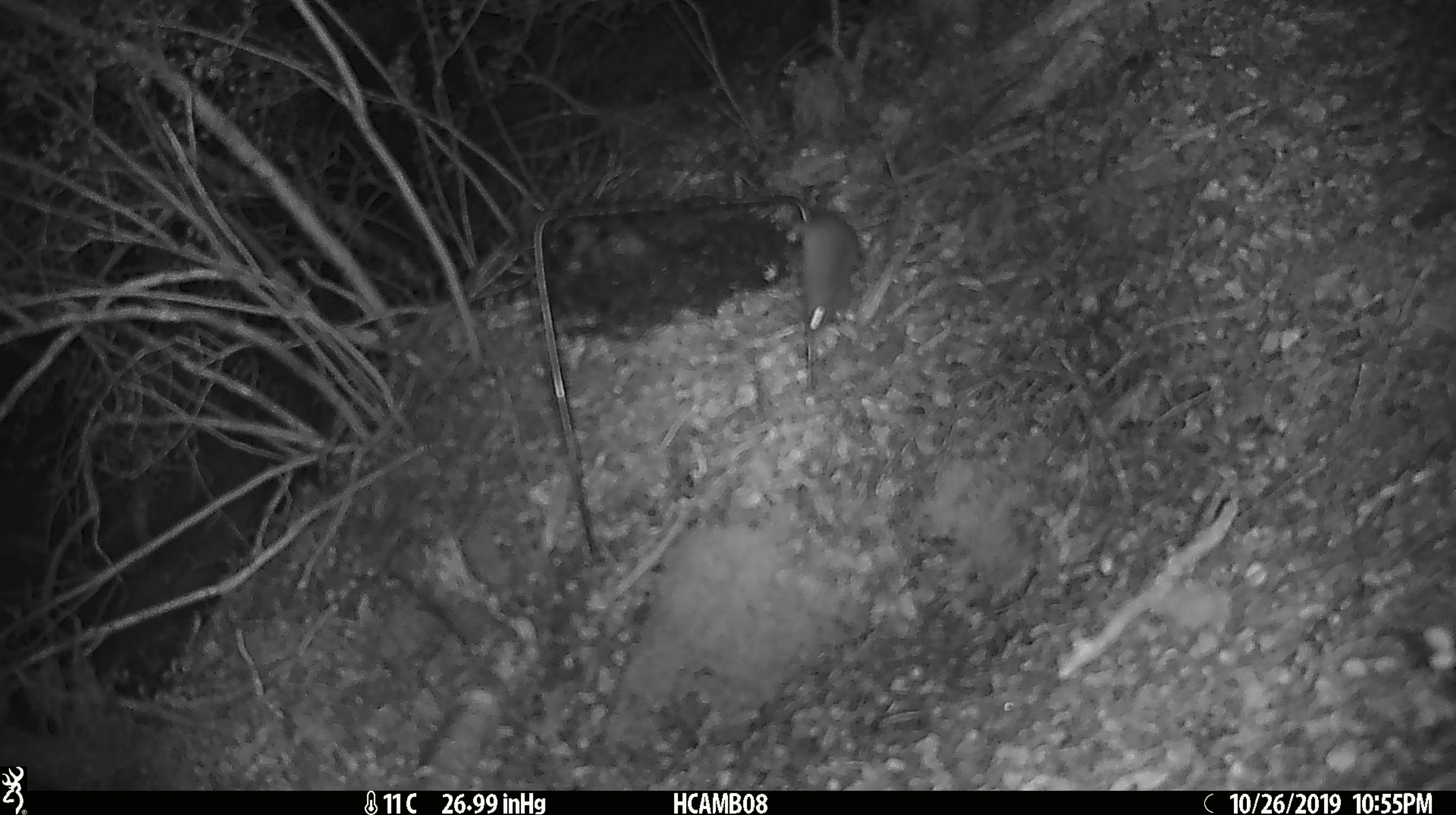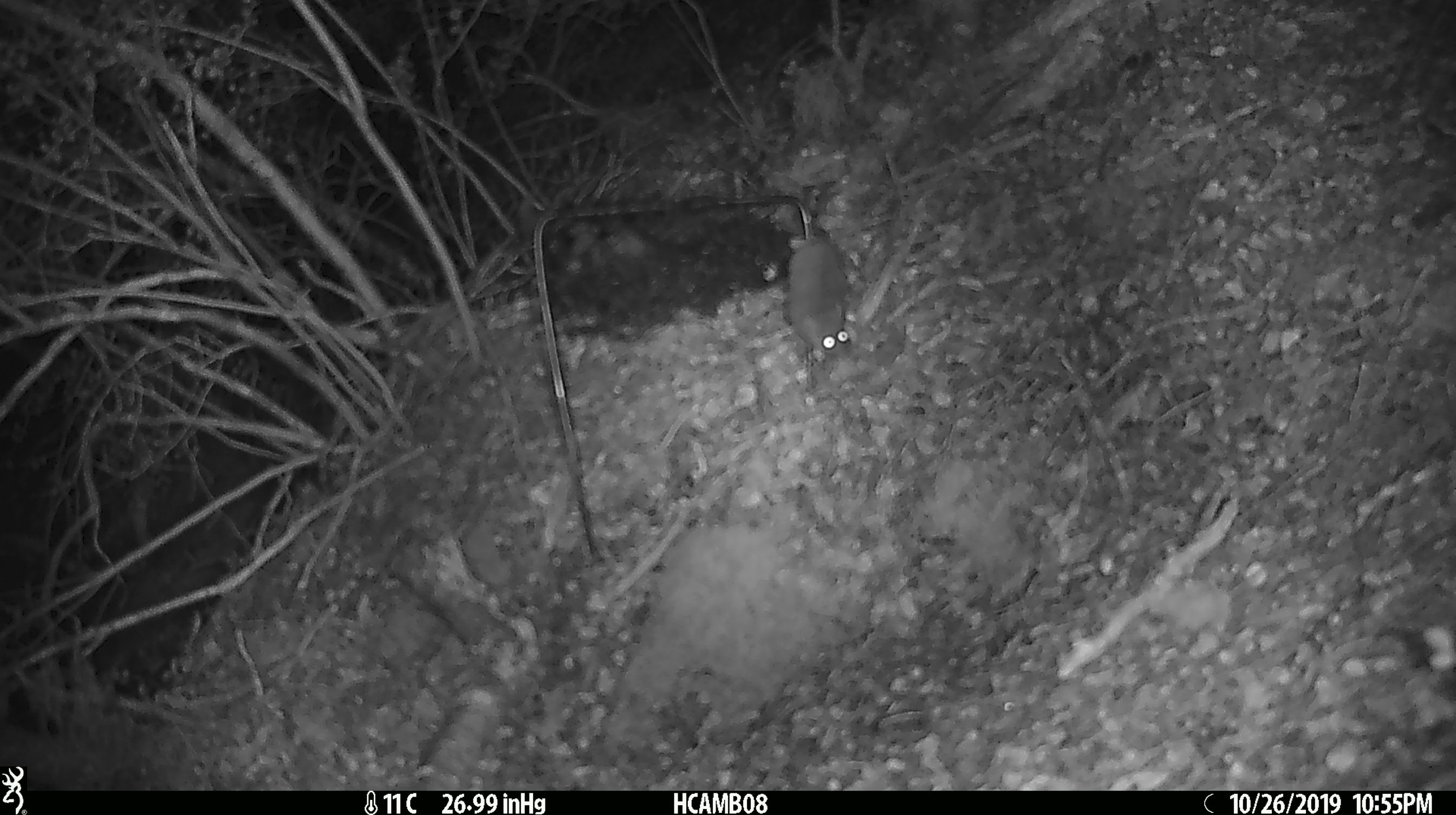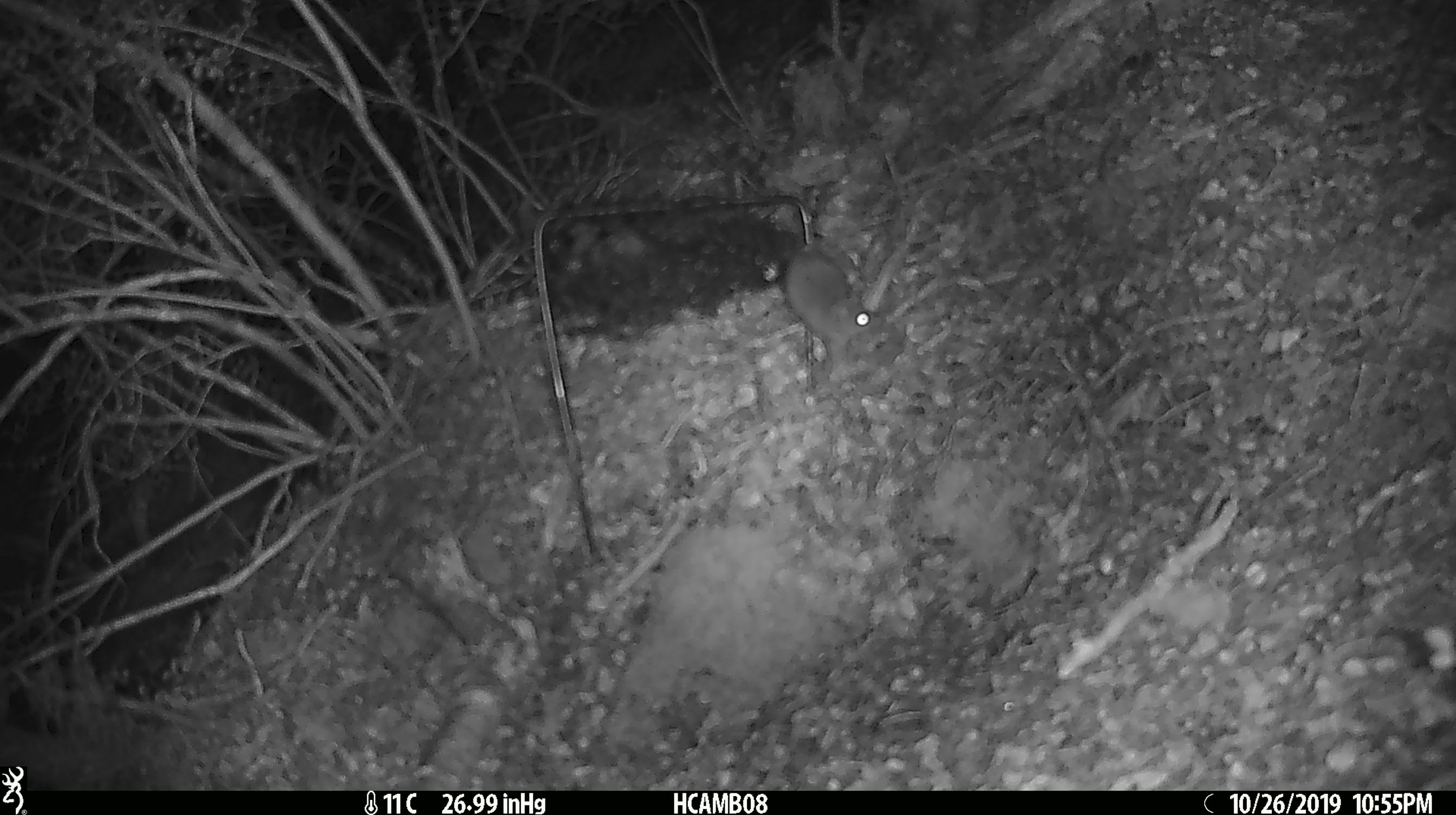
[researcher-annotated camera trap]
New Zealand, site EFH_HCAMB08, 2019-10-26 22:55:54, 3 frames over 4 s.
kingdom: Animalia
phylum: Chordata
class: Mammalia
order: Rodentia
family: Muridae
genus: Mus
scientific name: Mus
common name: mouse